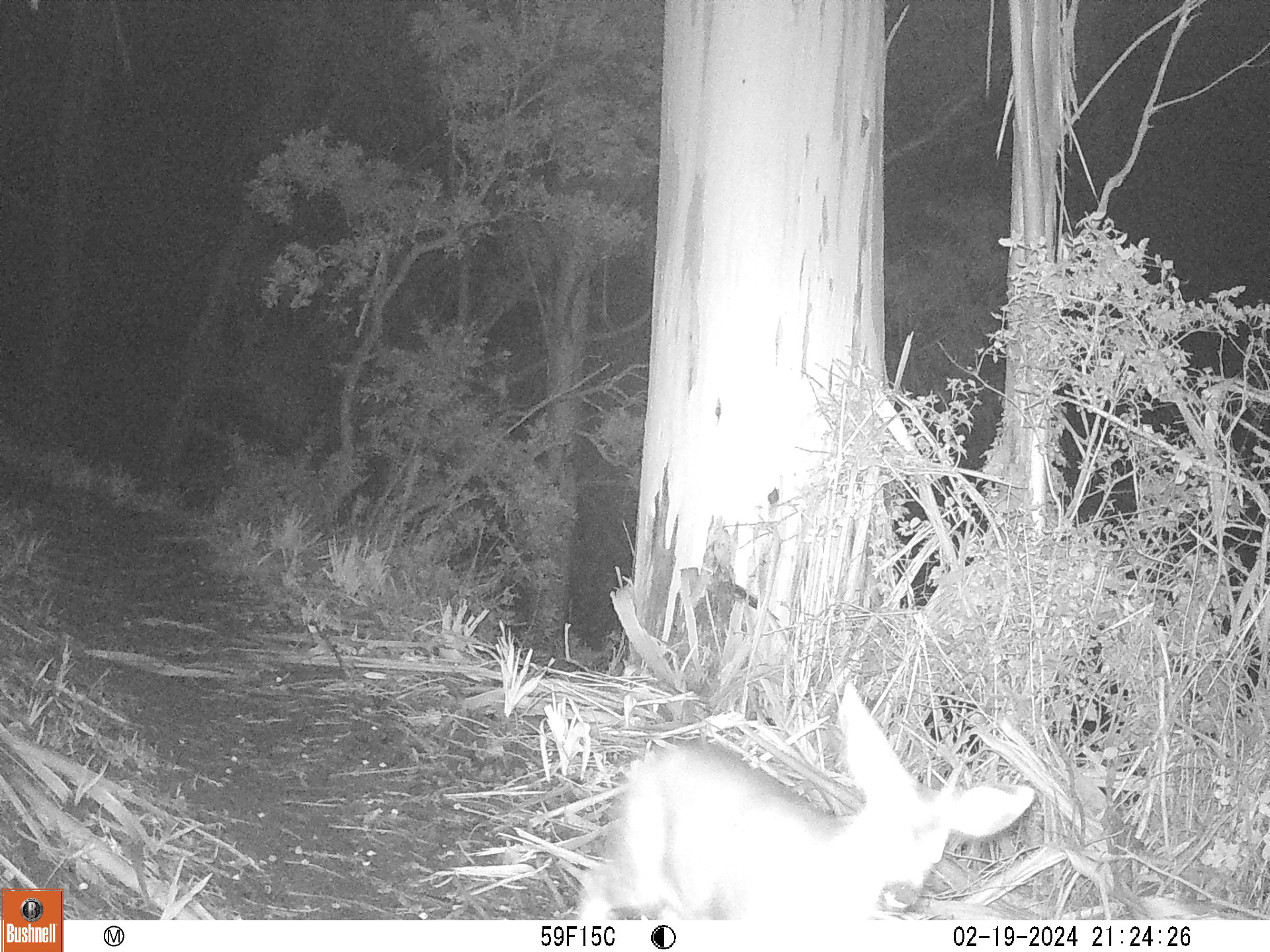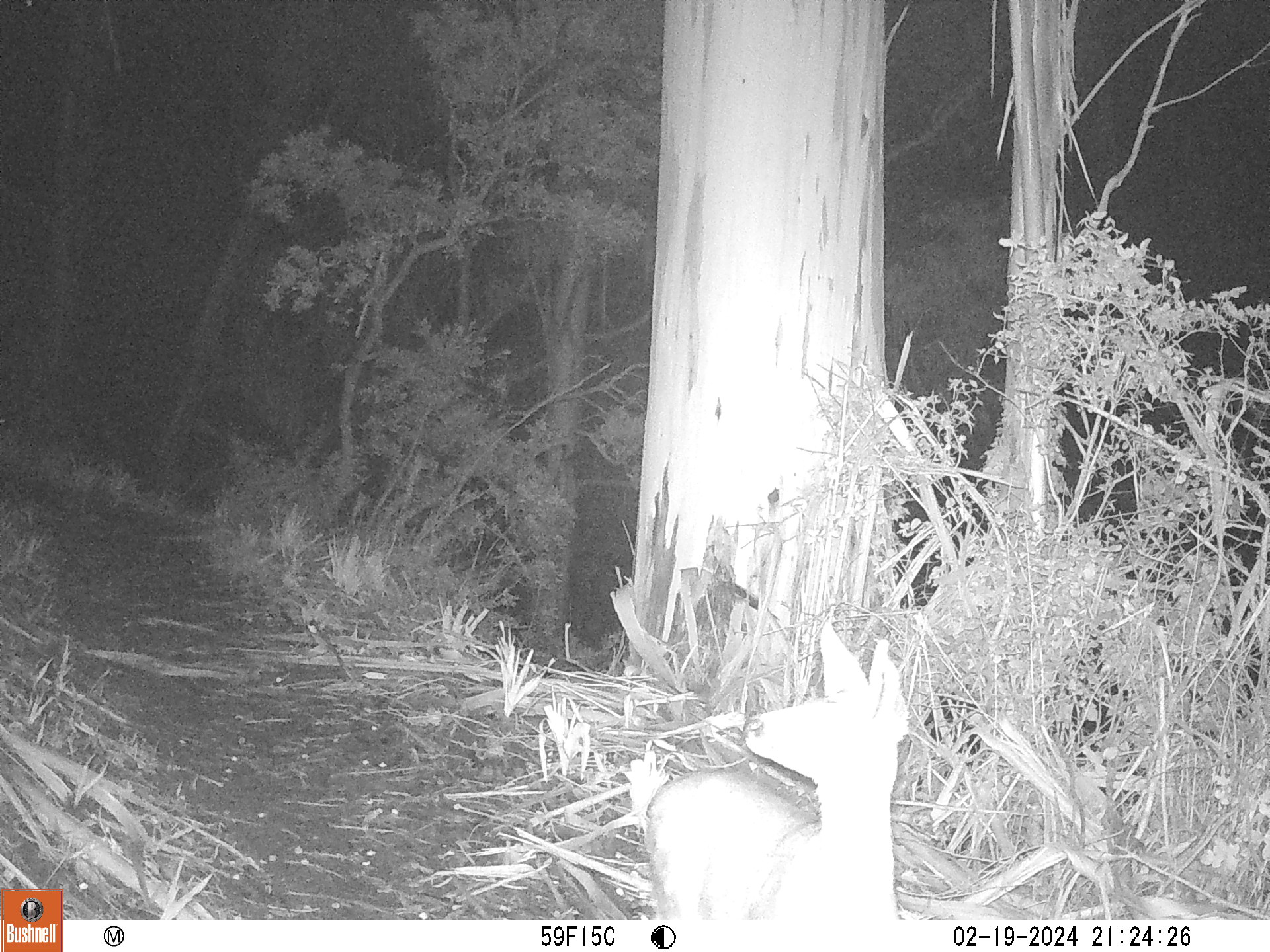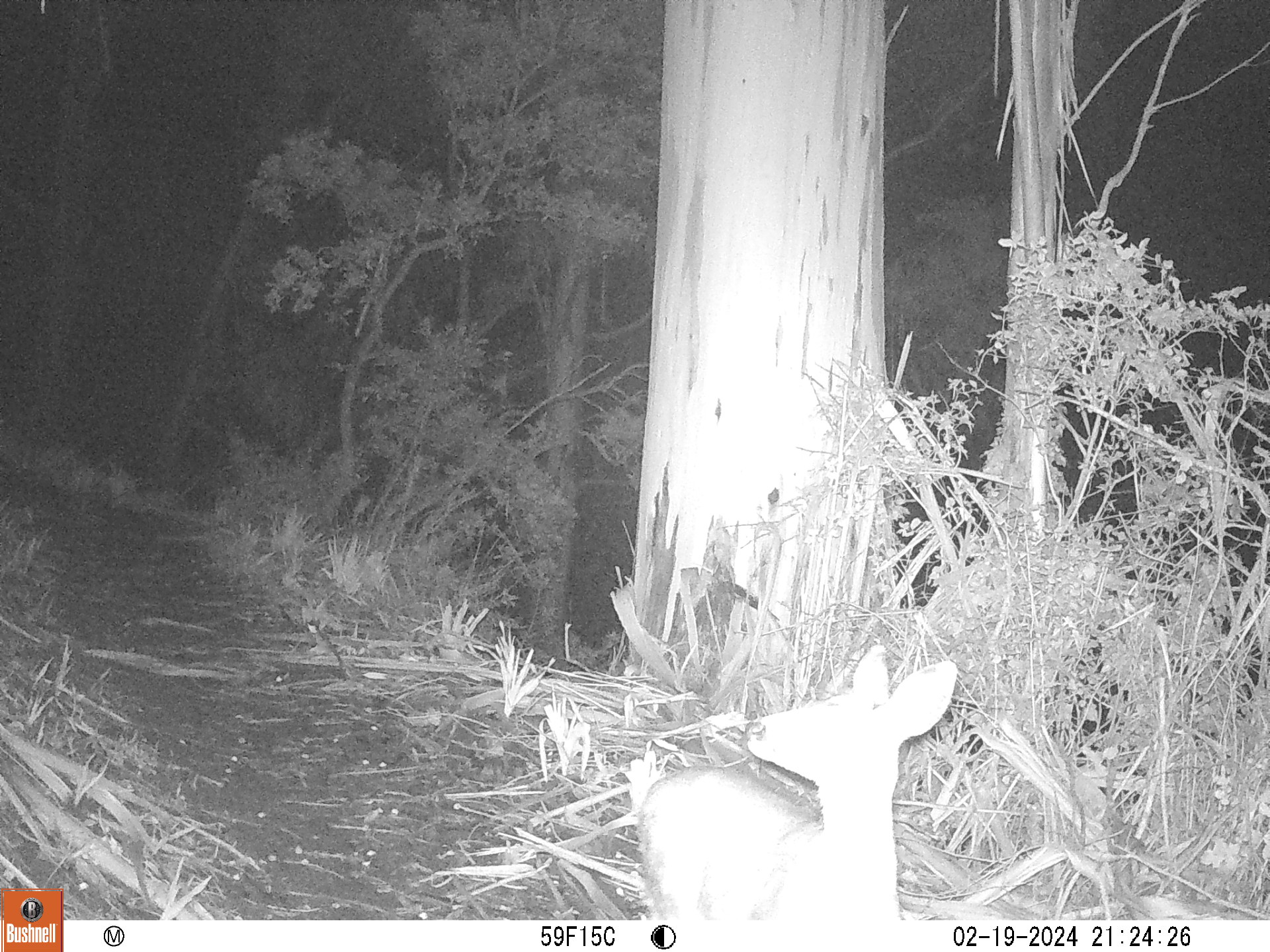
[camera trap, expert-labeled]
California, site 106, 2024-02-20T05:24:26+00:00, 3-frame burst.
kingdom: Animalia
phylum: Chordata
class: Mammalia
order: Artiodactyla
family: Cervidae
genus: Odocoileus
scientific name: Odocoileus hemionus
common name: mule deer